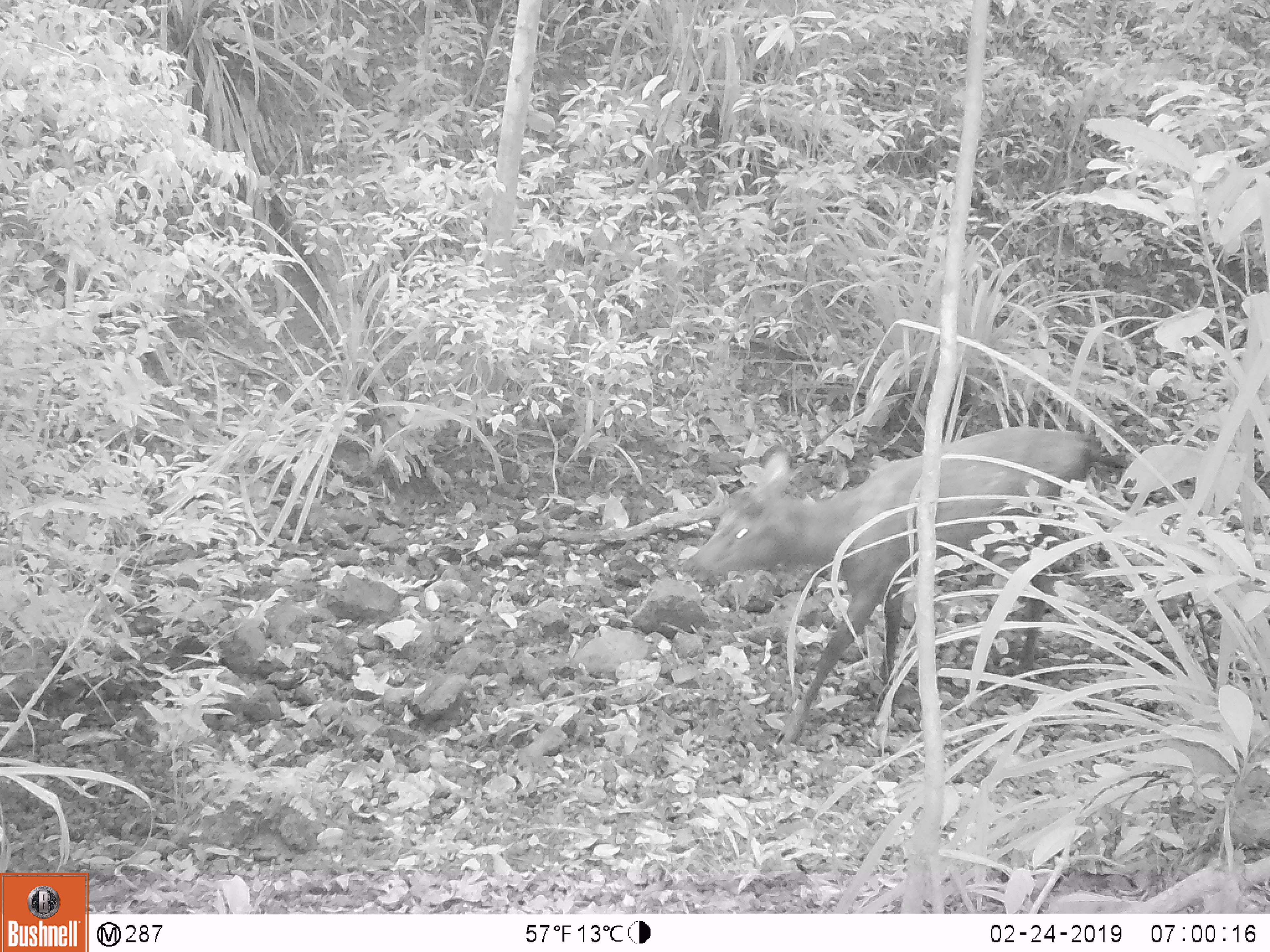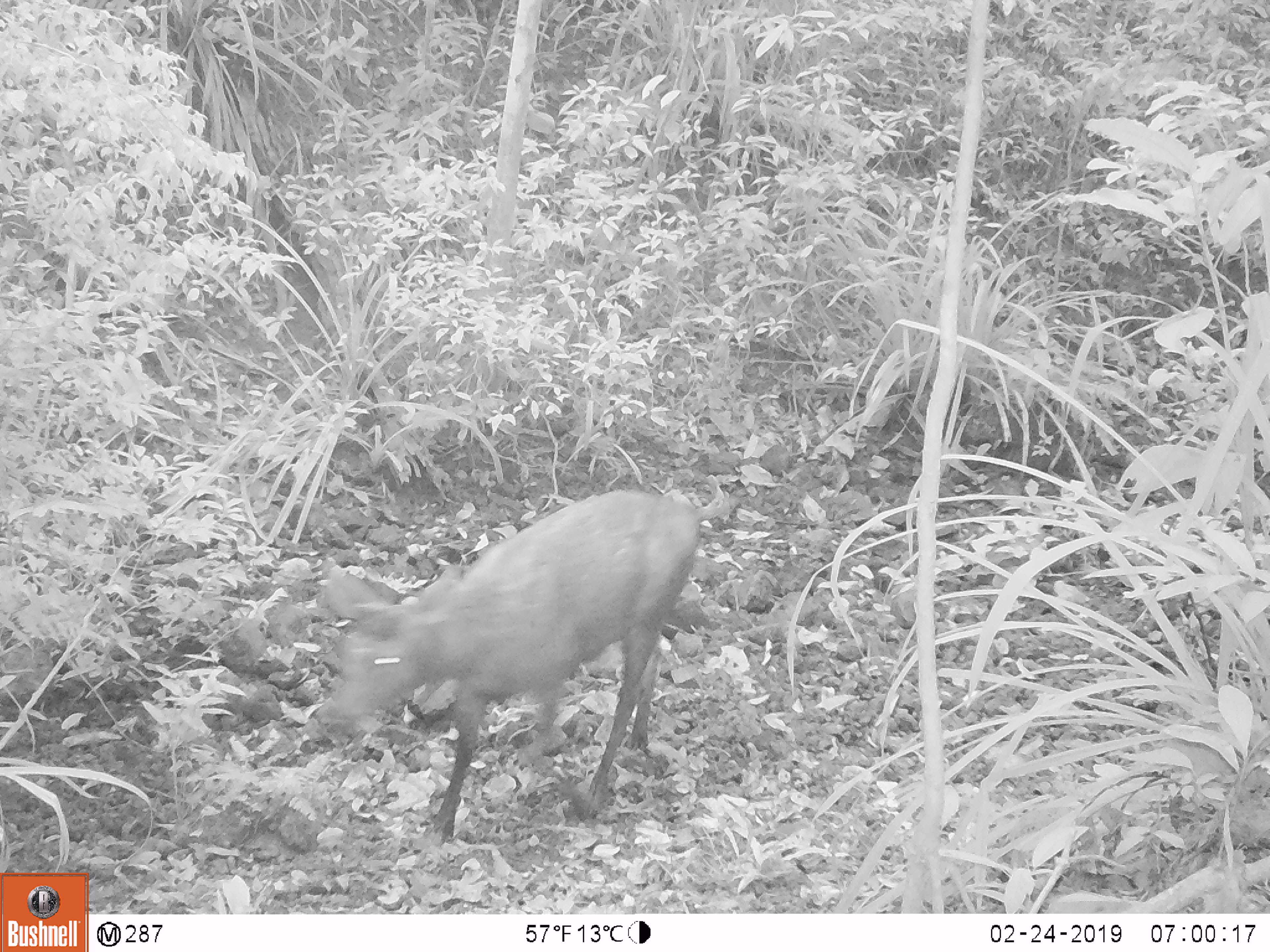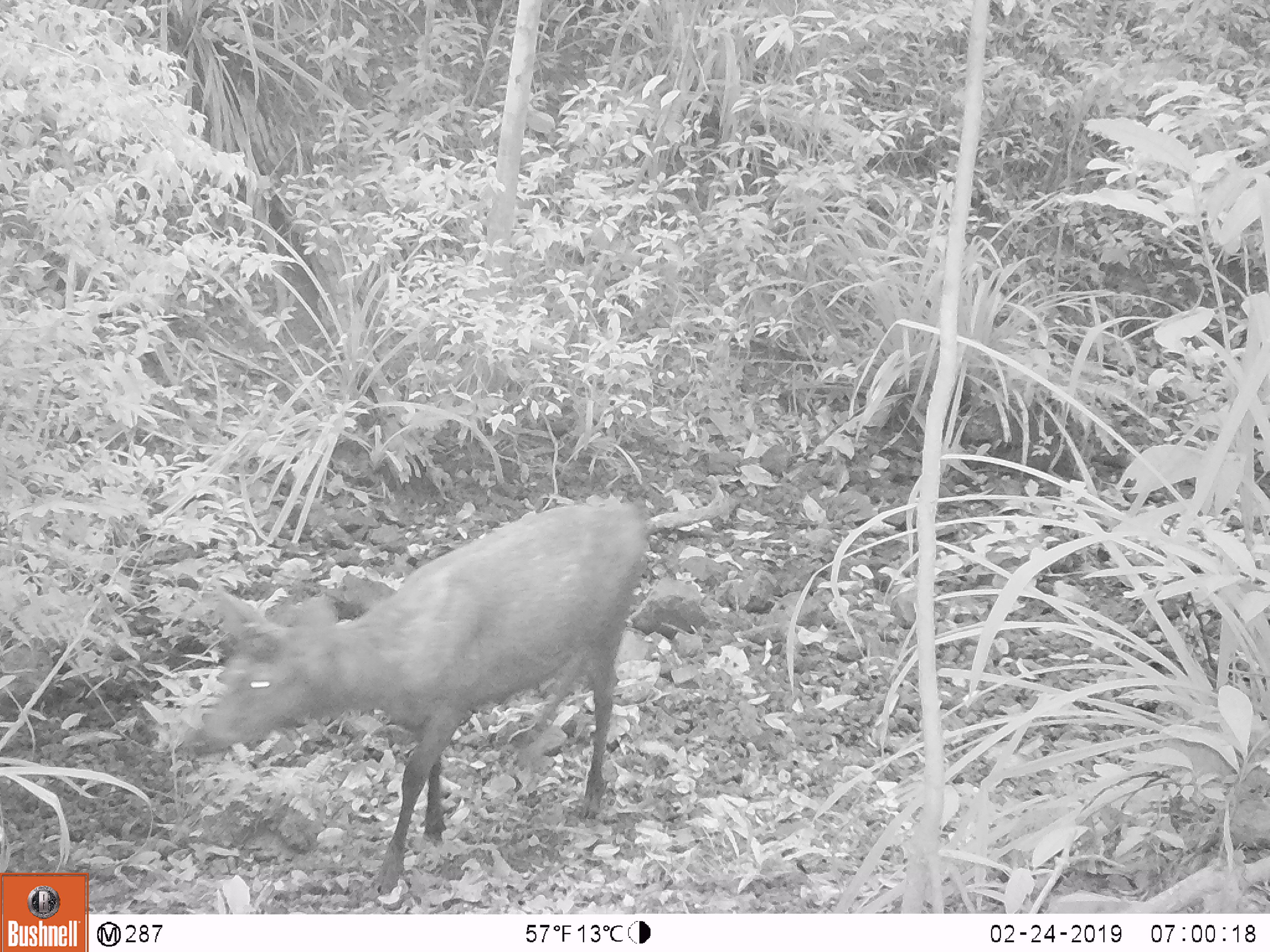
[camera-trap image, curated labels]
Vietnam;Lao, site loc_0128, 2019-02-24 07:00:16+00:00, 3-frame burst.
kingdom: Animalia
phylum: Chordata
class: Mammalia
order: Artiodactyla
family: Cervidae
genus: Rusa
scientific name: Rusa unicolor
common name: sambar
Sambar (Rusa unicolor). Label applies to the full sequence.